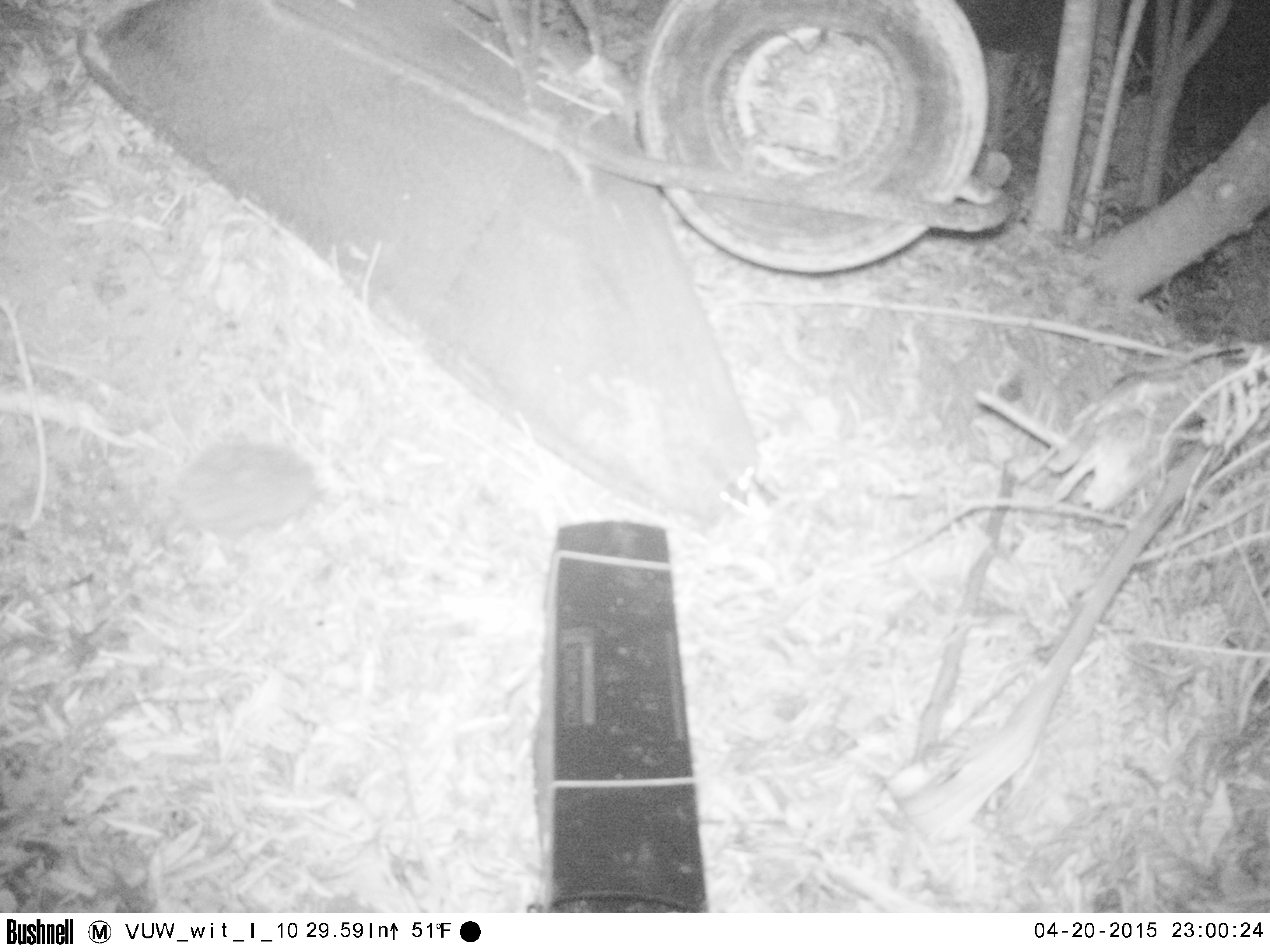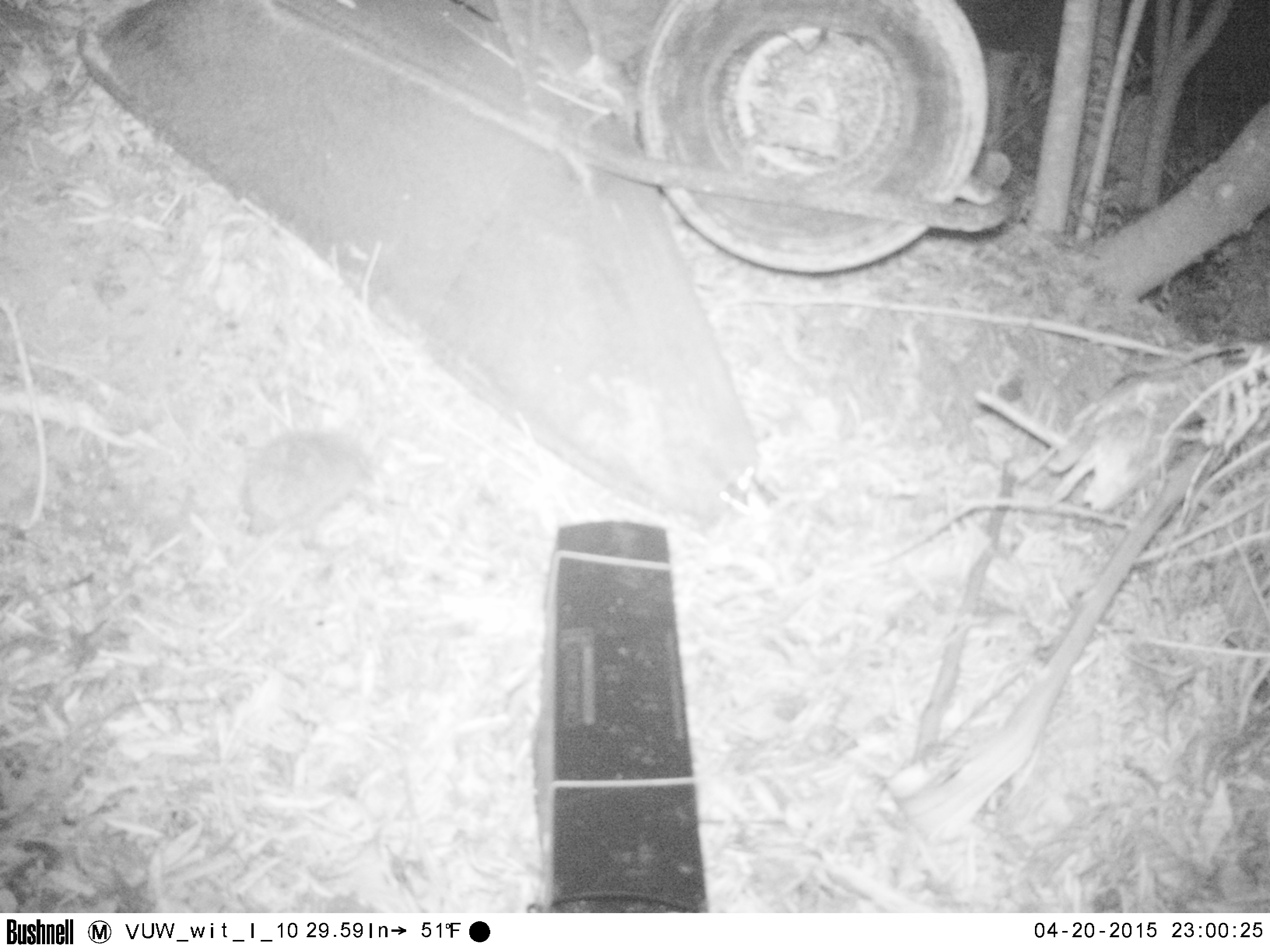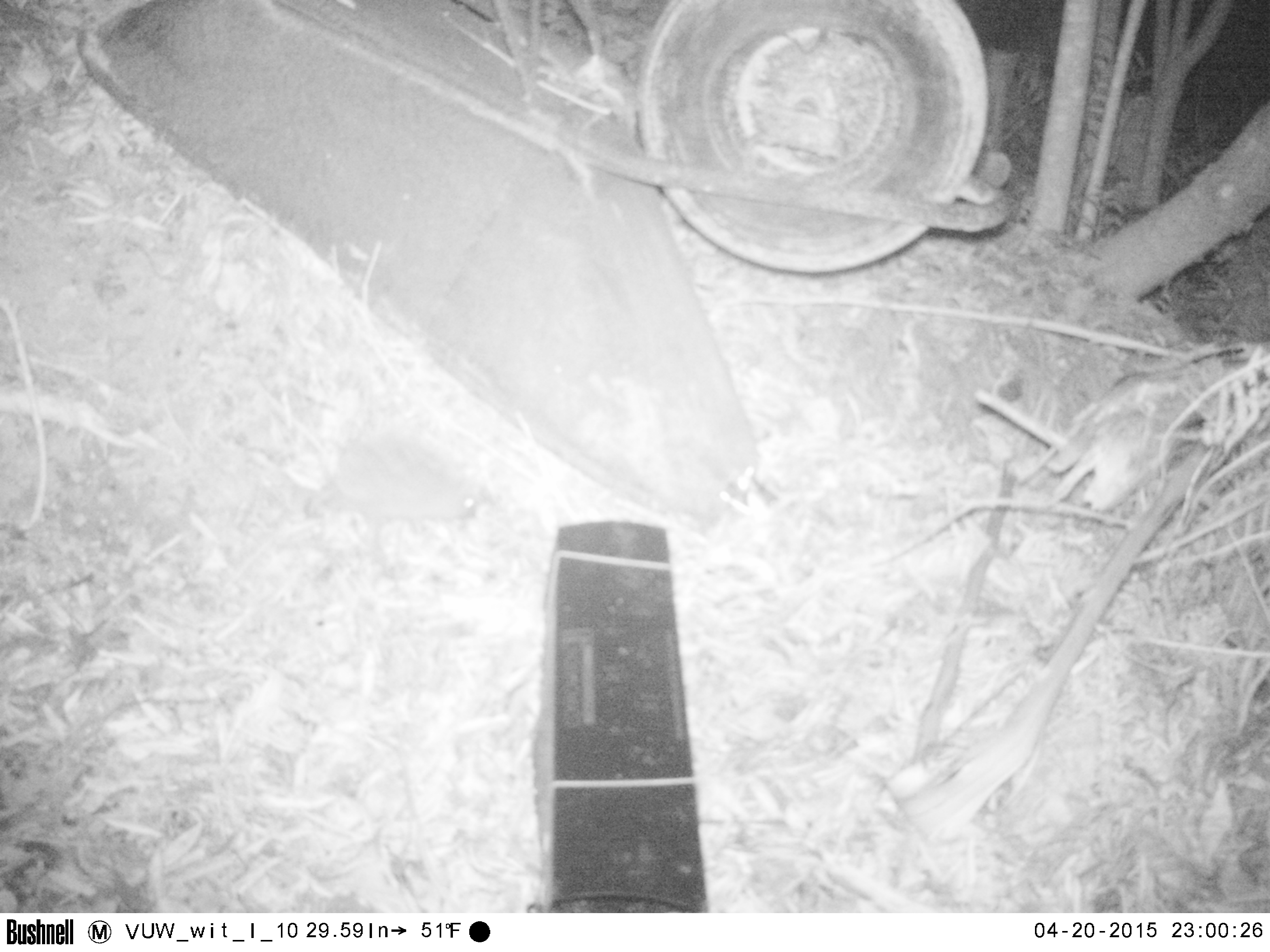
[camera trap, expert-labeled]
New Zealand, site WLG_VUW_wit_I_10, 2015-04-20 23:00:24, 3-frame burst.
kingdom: Animalia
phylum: Chordata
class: Mammalia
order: Eulipotyphla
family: Erinaceidae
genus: Erinaceus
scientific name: Erinaceus europaeus europaeus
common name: european hedgehog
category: hedgehog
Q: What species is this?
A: Hedgehog (european hedgehog) (Erinaceus europaeus europaeus).